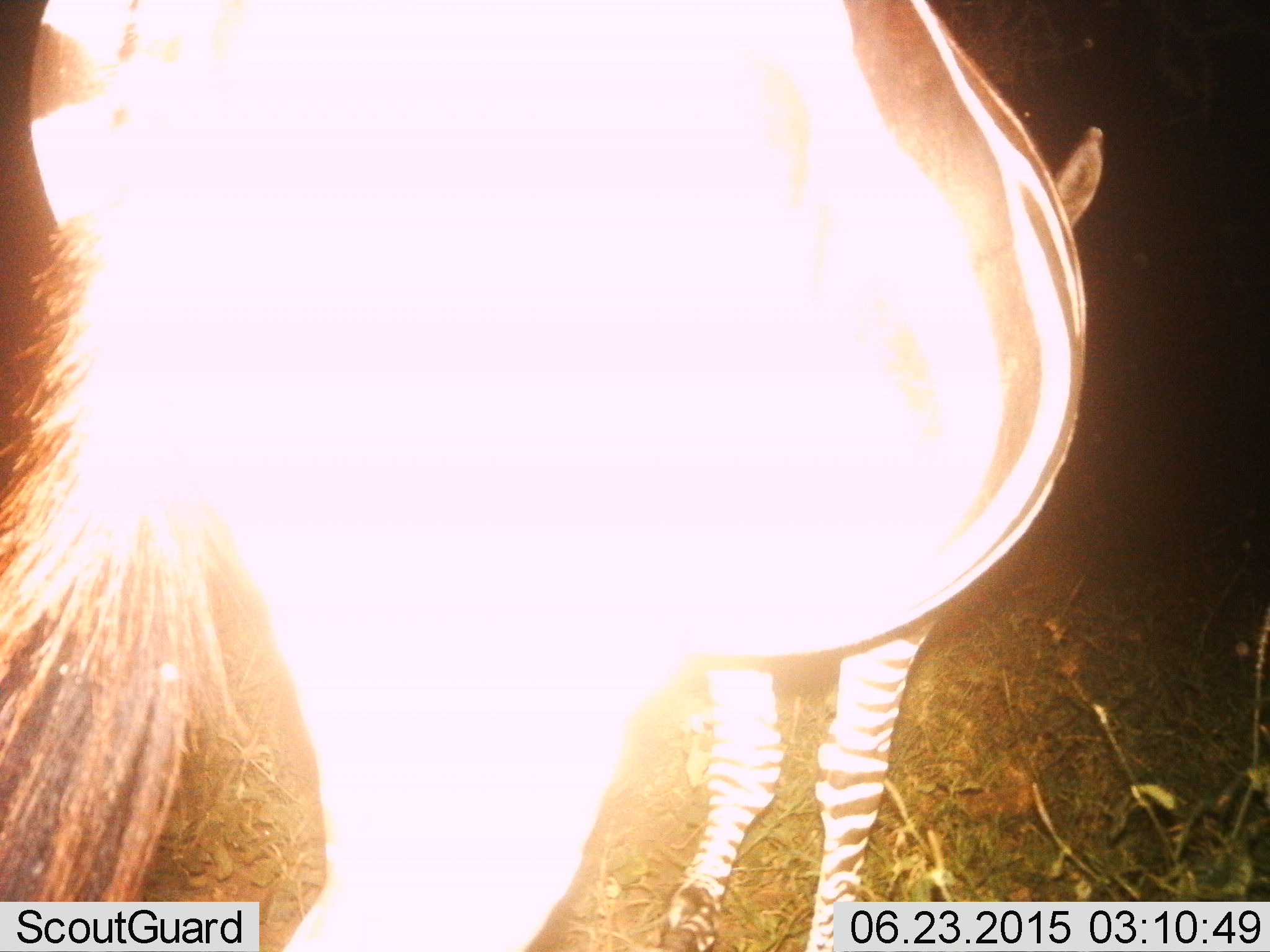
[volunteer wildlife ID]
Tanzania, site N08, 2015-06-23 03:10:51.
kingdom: Animalia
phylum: Chordata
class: Mammalia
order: Perissodactyla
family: Equidae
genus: Equus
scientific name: Equus quagga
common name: plains zebra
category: zebra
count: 1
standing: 80%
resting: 0%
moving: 20%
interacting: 0%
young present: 0%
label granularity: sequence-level